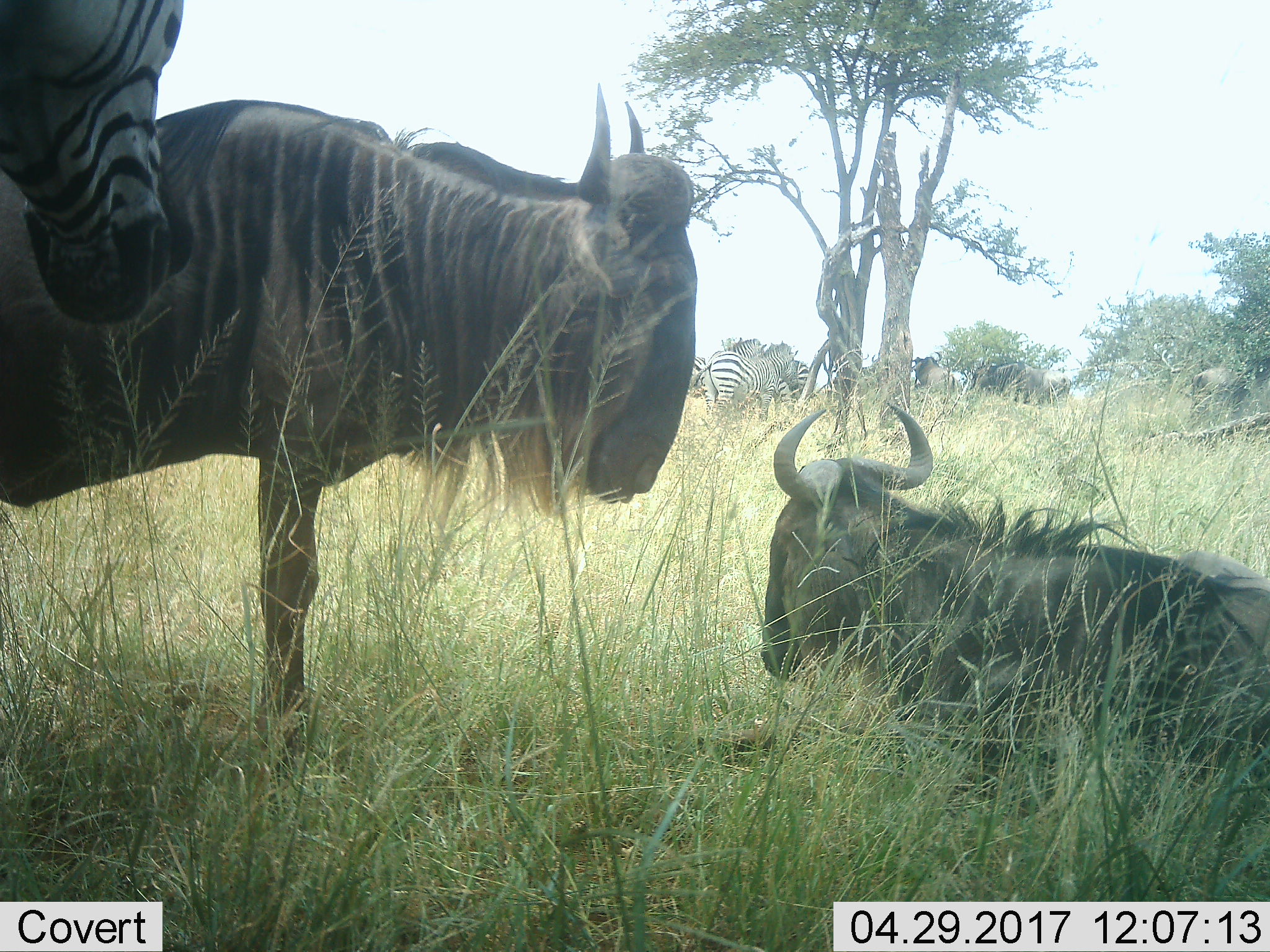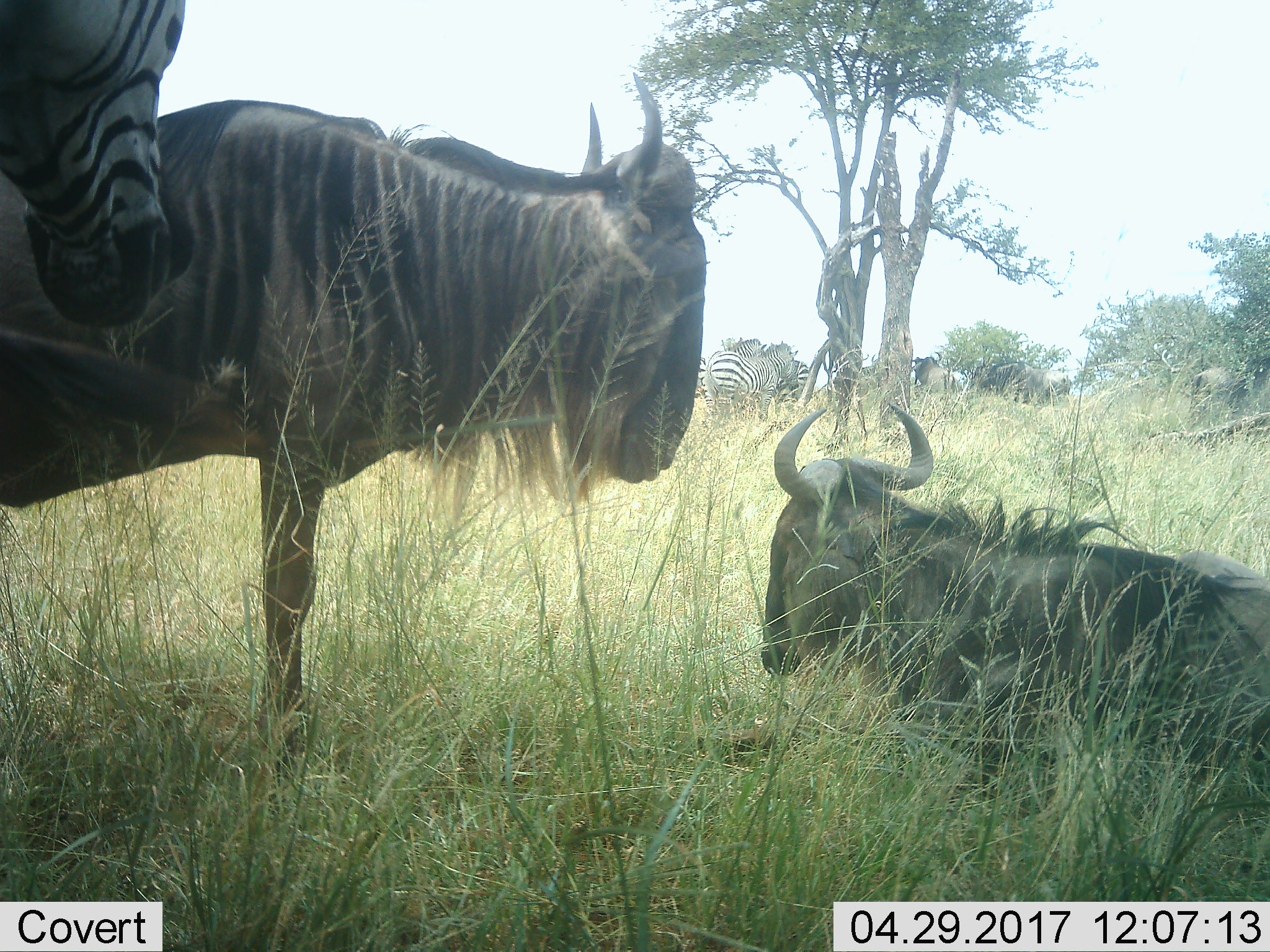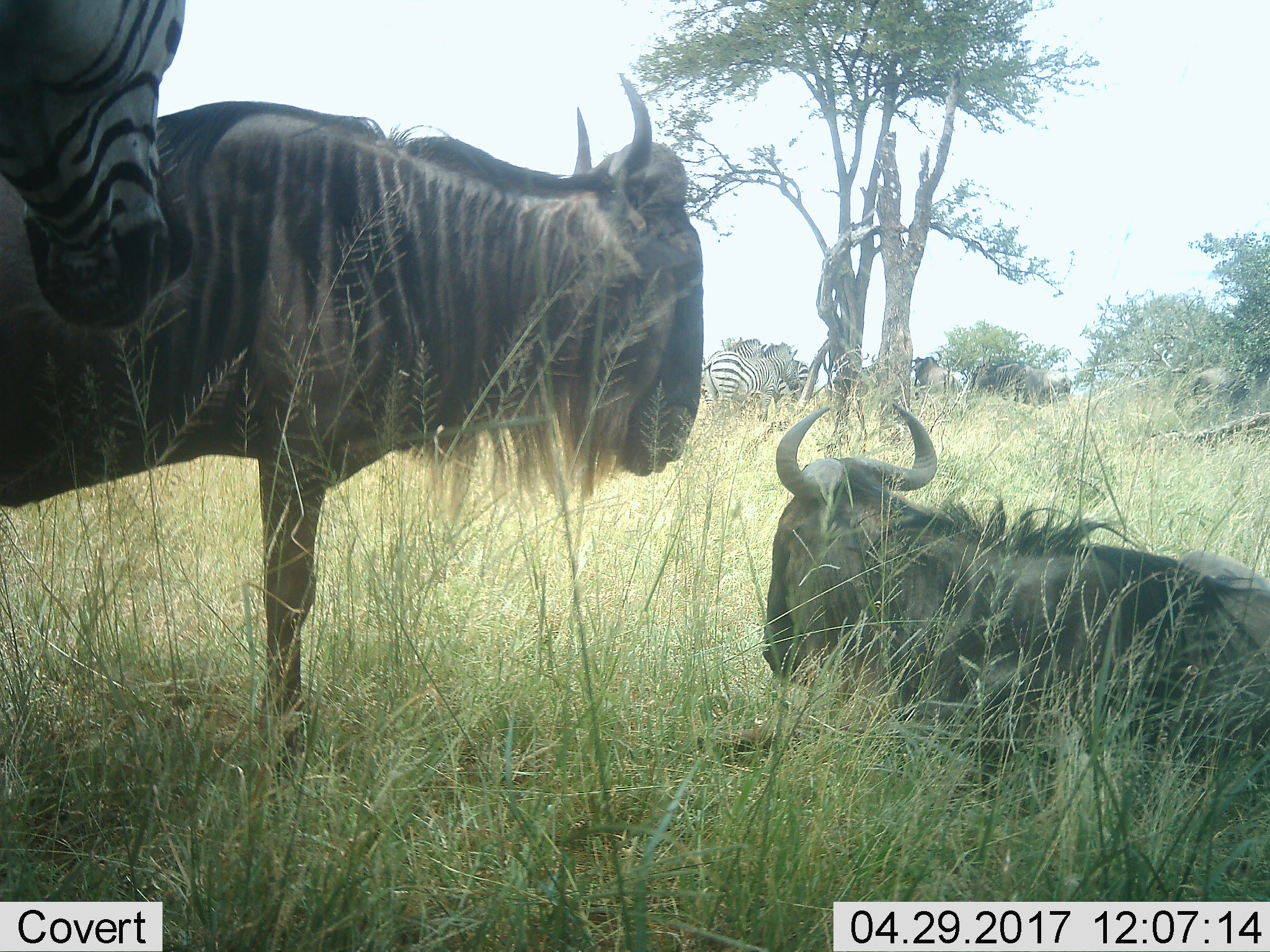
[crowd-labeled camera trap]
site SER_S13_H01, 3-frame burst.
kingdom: Animalia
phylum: Chordata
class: Mammalia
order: Artiodactyla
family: Bovidae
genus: Connochaetes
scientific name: Connochaetes taurinus taurinus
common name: blue wildebeest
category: wildebeestblue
Wildebeestblue (blue wildebeest) (Connochaetes taurinus taurinus), count 4. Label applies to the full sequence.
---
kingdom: Animalia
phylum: Chordata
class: Mammalia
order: Perissodactyla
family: Equidae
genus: Equus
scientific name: Equus quagga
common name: plains zebra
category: zebraplains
Zebraplains (plains zebra) (Equus quagga), count 4. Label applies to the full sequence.